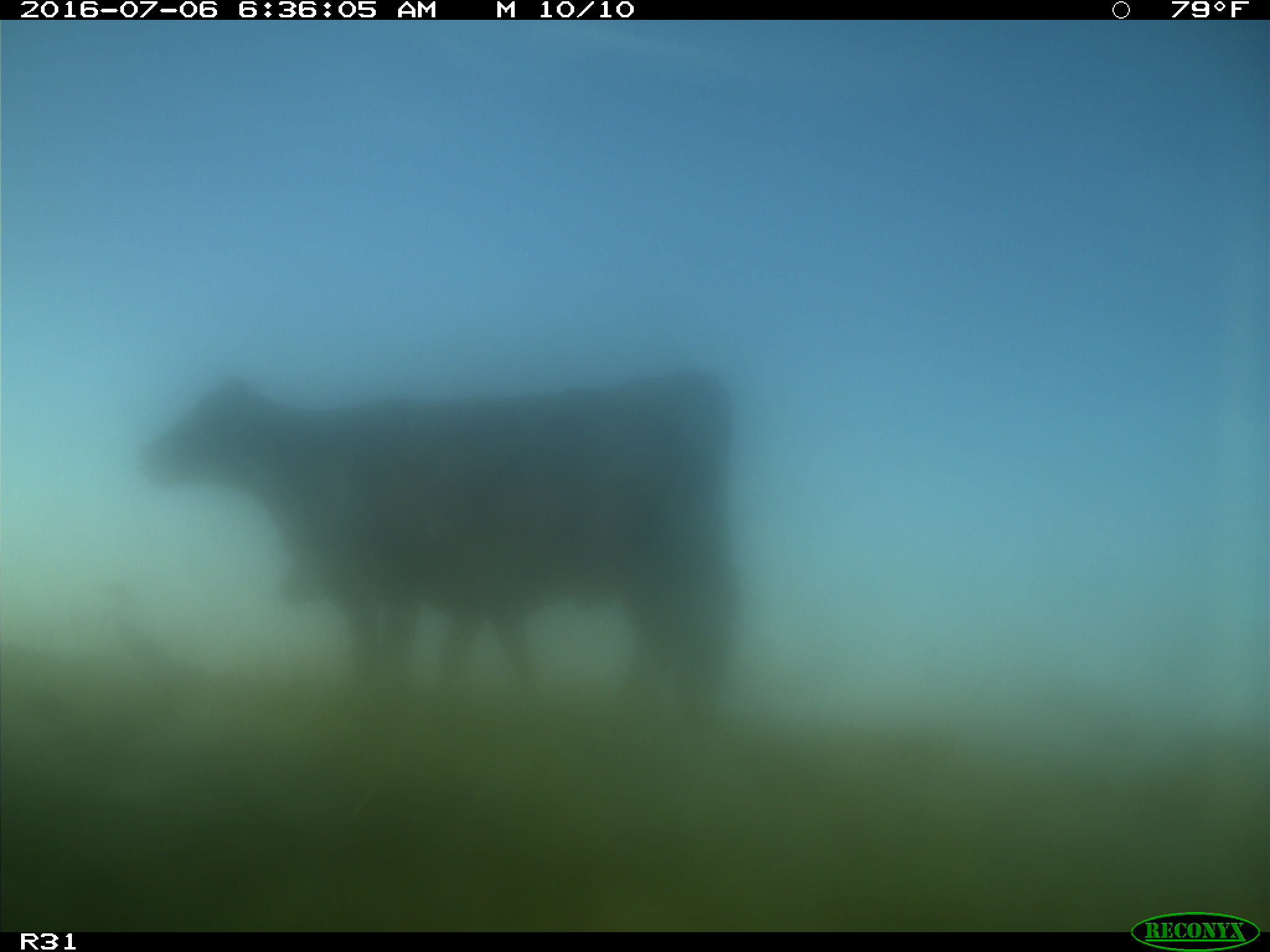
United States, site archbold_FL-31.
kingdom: Animalia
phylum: Chordata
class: Mammalia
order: Artiodactyla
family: Bovidae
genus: Bos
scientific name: Bos taurus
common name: domestic cow